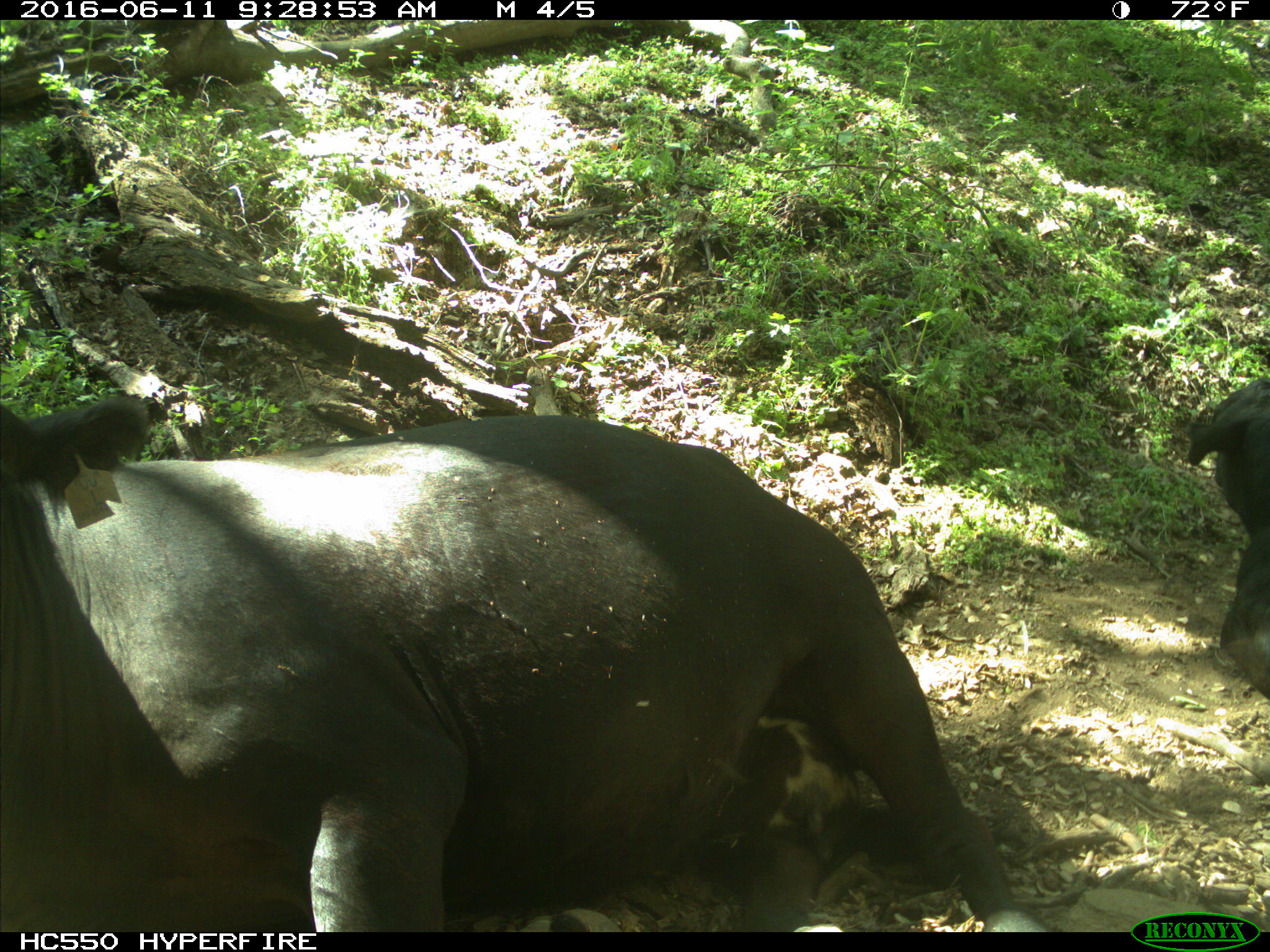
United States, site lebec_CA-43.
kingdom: Animalia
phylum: Chordata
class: Mammalia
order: Artiodactyla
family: Bovidae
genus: Bos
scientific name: Bos taurus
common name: domestic cow